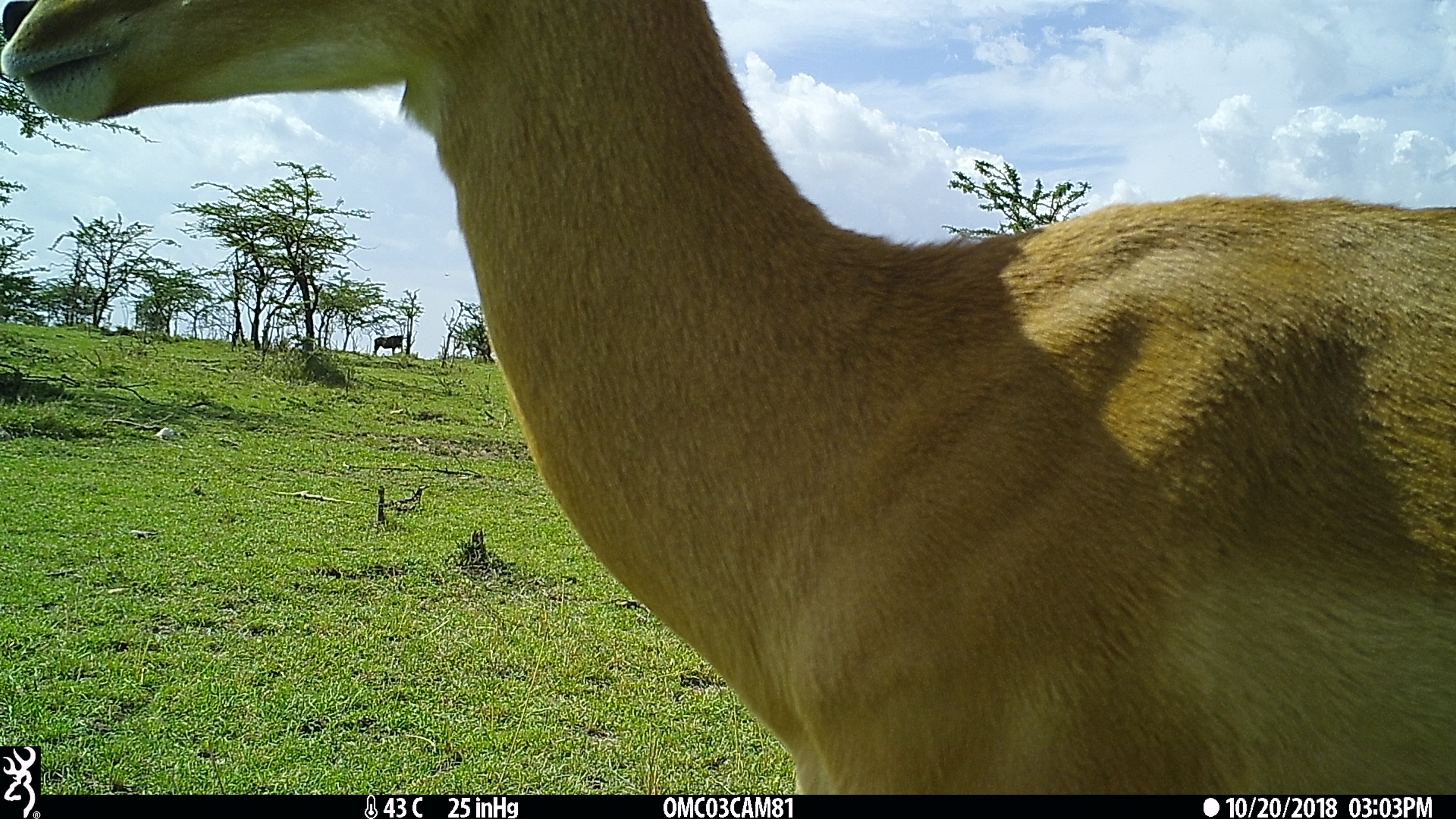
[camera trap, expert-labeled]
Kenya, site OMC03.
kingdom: Animalia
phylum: Chordata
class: Mammalia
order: Artiodactyla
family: Bovidae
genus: Aepyceros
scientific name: Aepyceros melampus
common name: impala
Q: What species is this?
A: Impala (Aepyceros melampus).